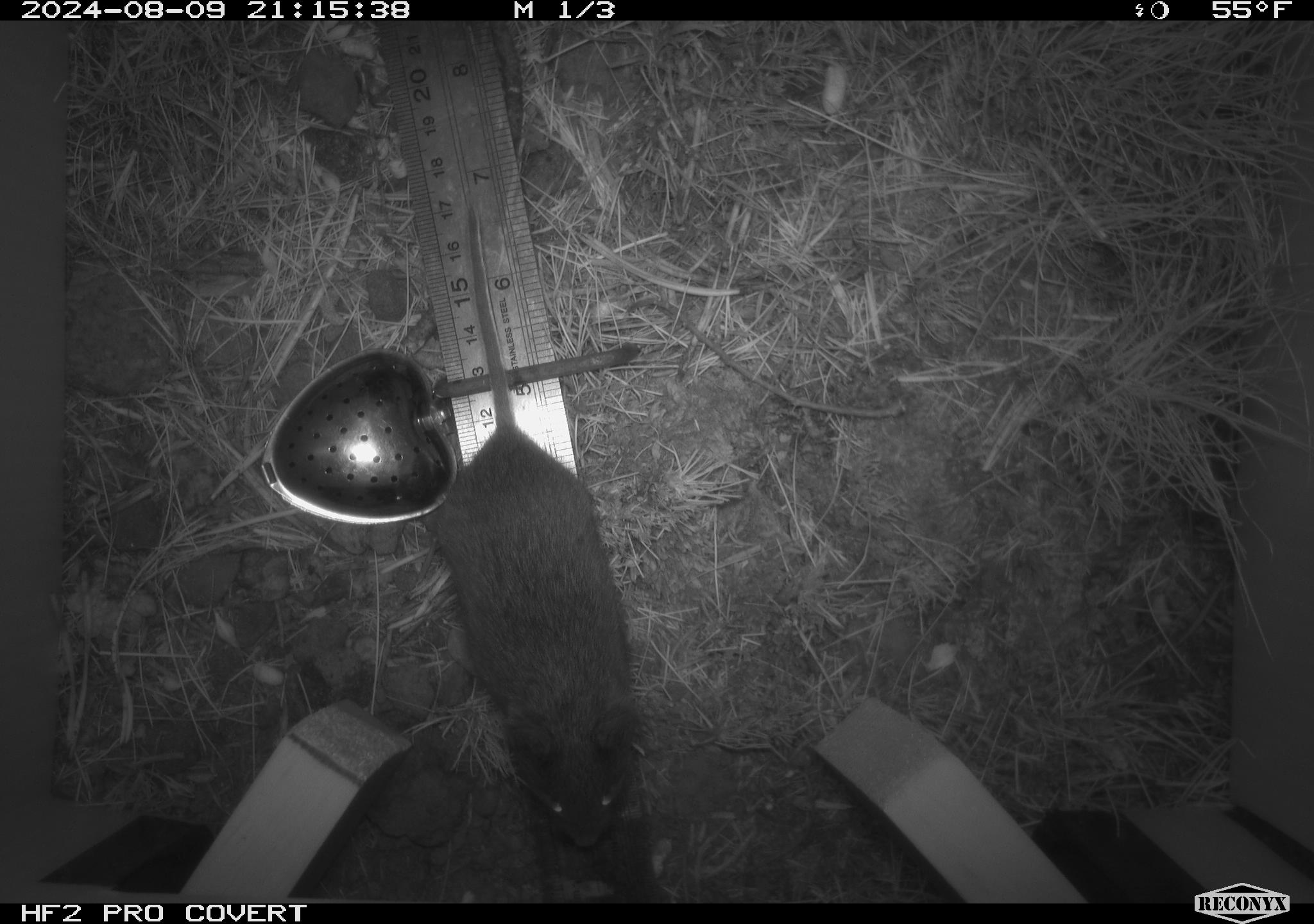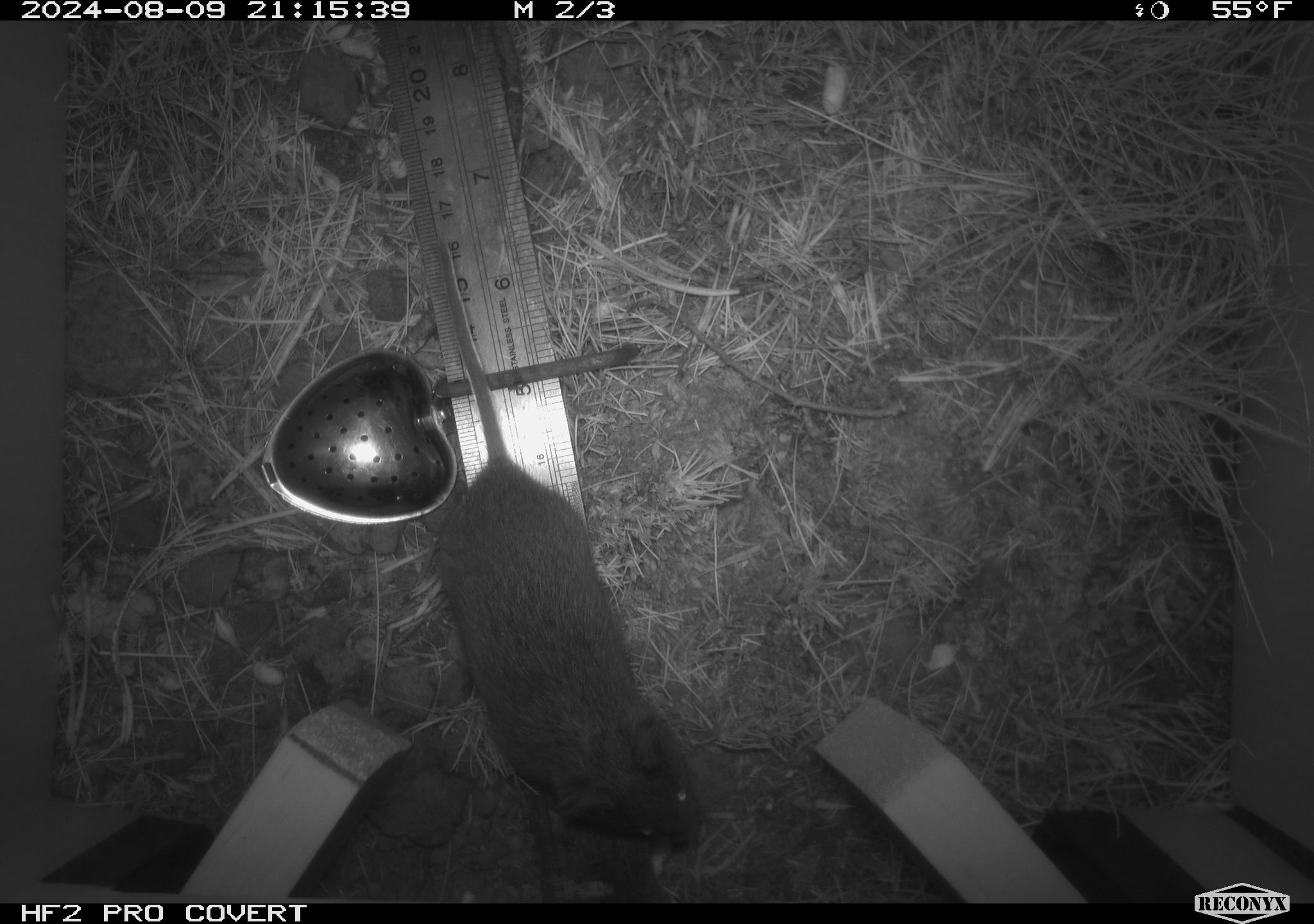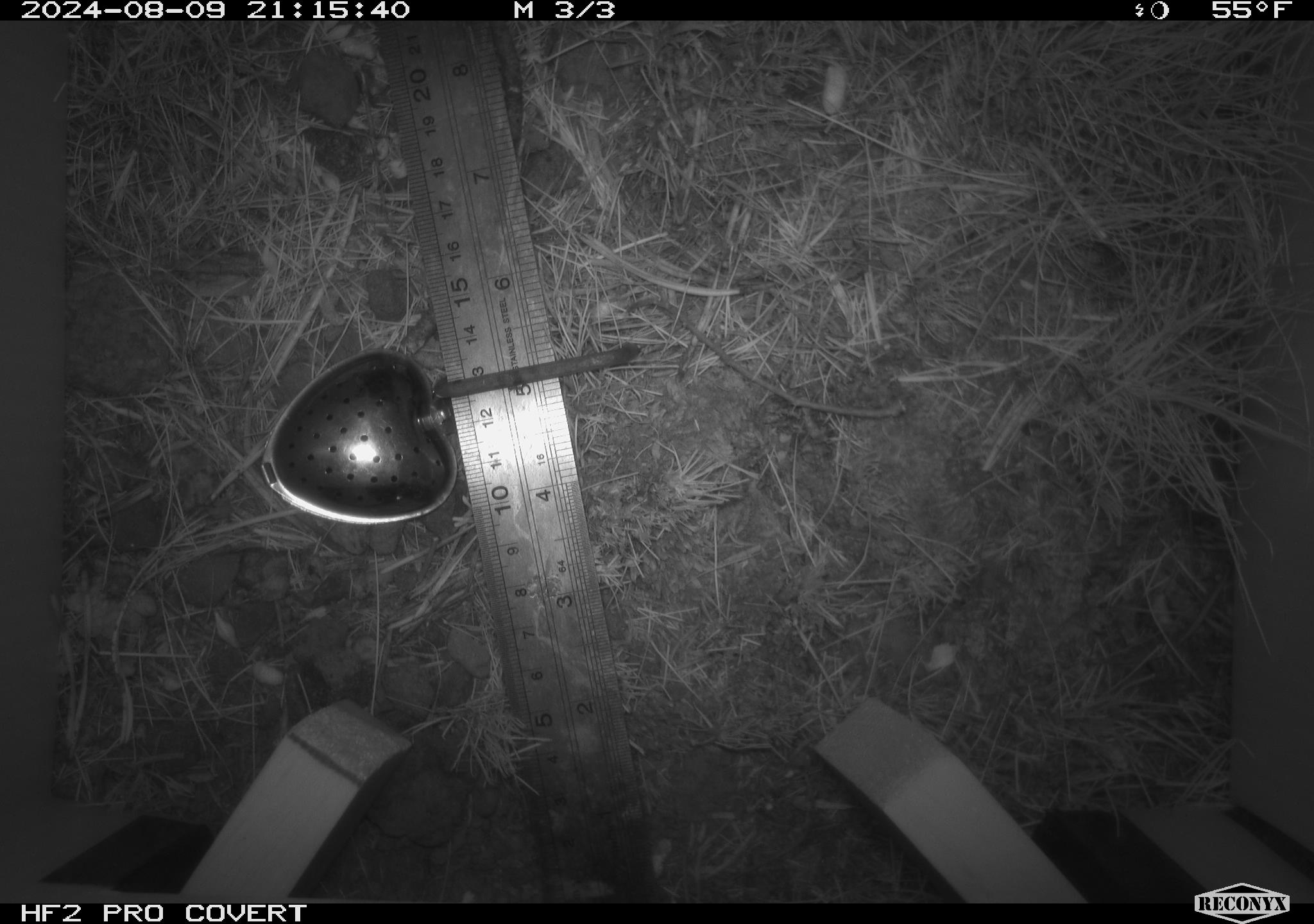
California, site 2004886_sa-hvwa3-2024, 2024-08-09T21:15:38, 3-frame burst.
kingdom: Animalia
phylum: Chordata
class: Mammalia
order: Rodentia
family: Cricetidae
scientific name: Arvicolinae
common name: voles, lemmings, and muskrats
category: arvicolinae subfamily